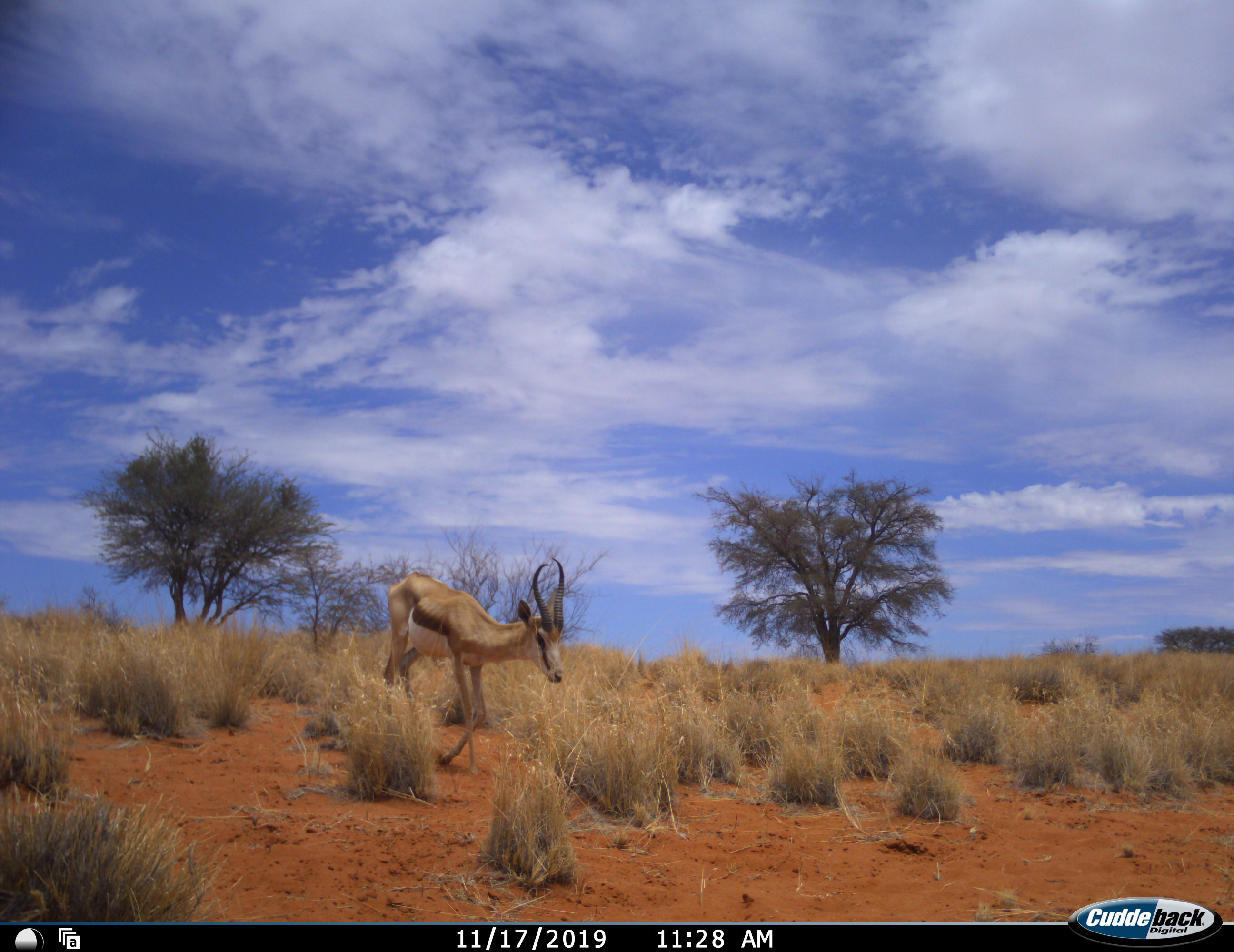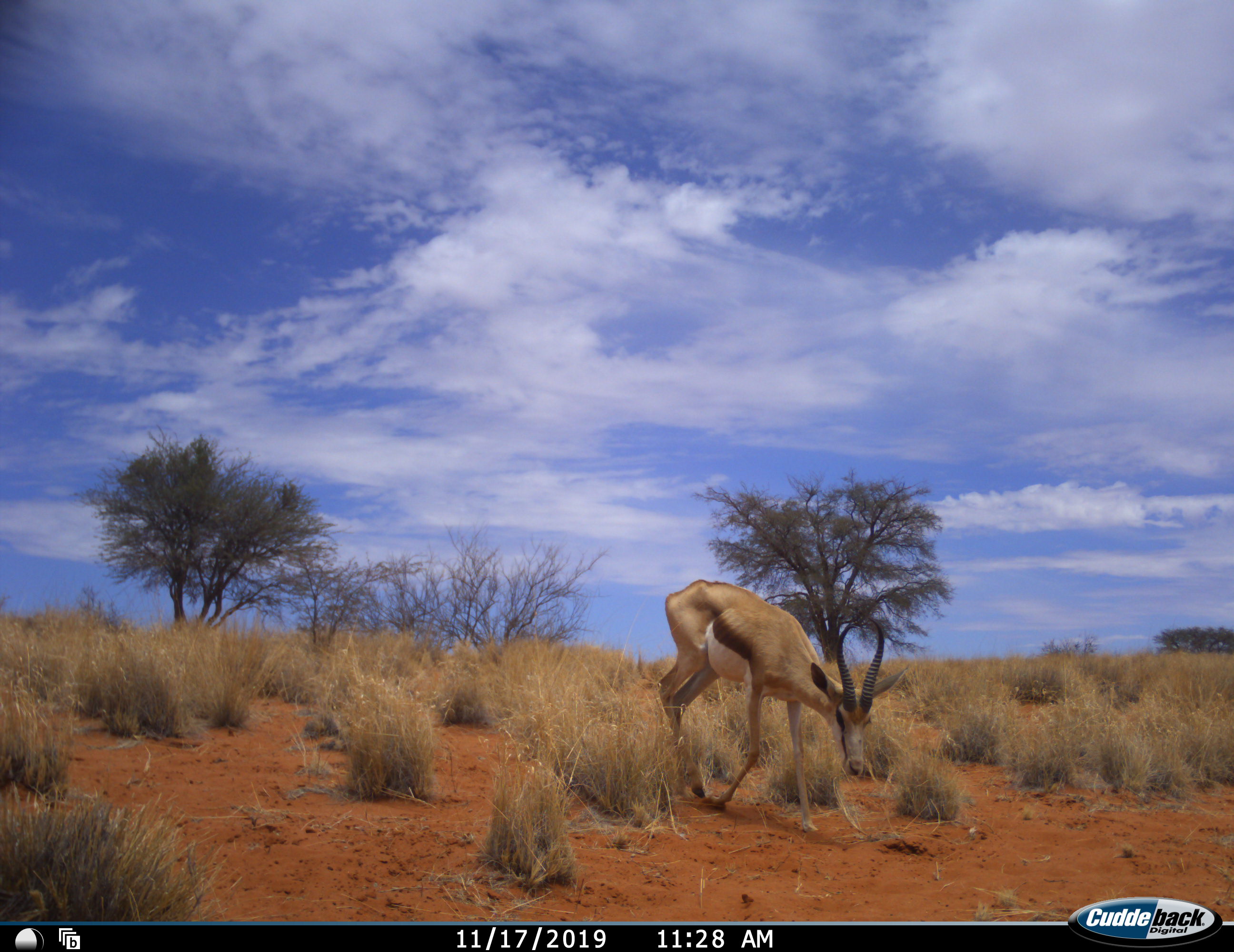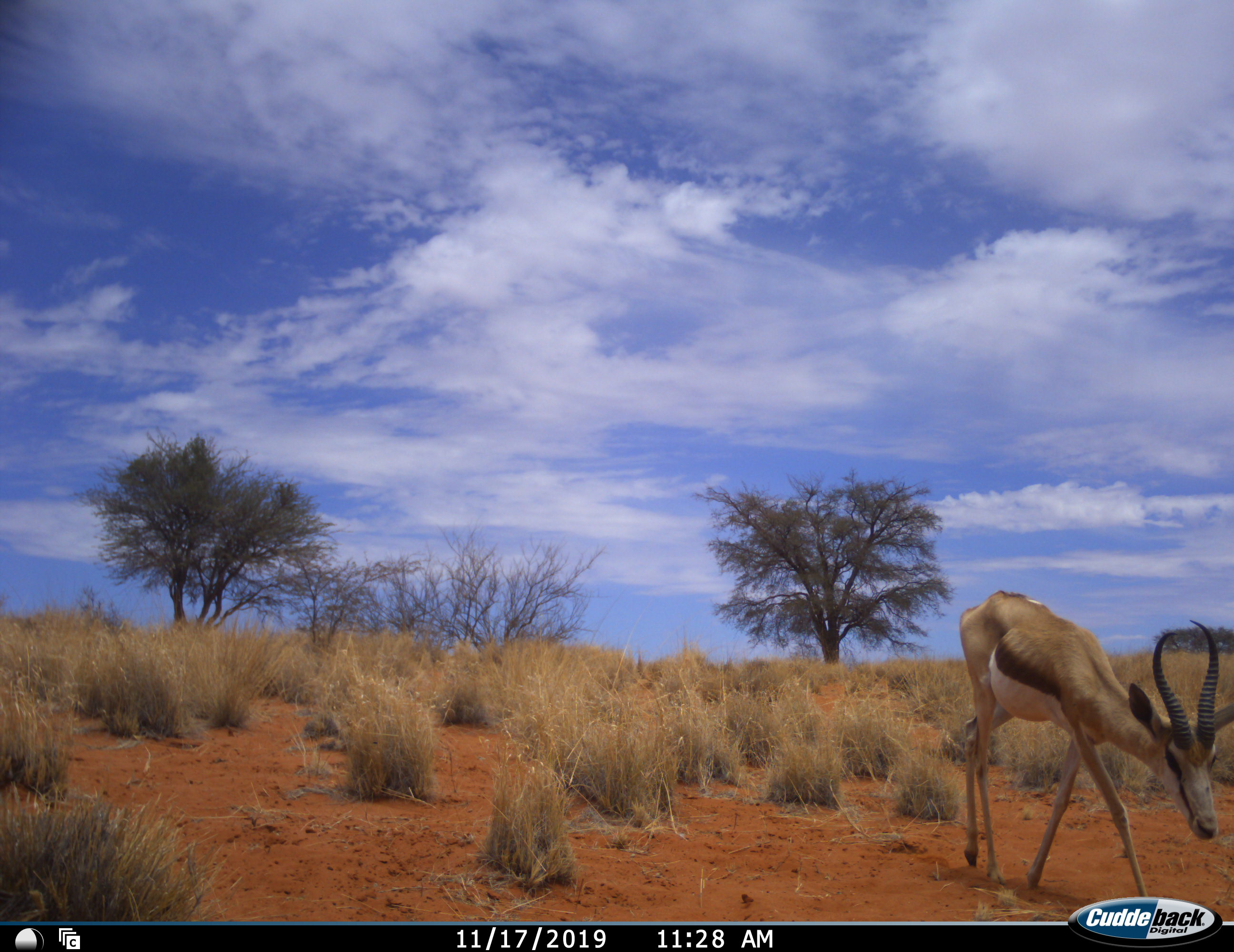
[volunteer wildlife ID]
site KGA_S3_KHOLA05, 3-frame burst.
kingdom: Animalia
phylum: Chordata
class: Mammalia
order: Artiodactyla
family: Bovidae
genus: Antidorcas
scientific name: Antidorcas marsupialis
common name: springbok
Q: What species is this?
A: Springbok (Antidorcas marsupialis).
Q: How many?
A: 1.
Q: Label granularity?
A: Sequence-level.